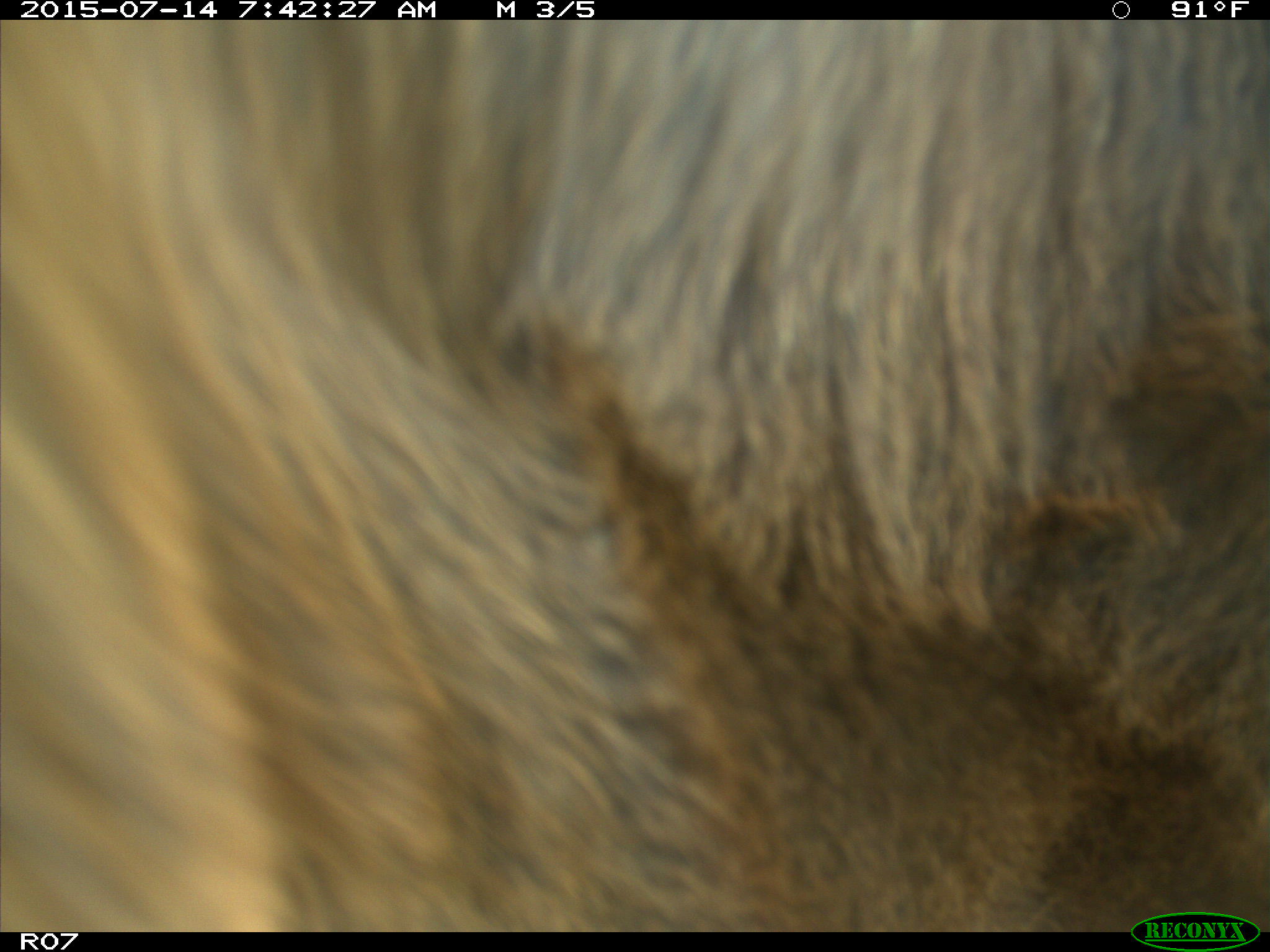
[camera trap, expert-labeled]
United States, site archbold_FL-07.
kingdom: Animalia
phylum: Chordata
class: Mammalia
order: Artiodactyla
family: Bovidae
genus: Bos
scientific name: Bos taurus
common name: domestic cow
Bos taurus (domestic cow).